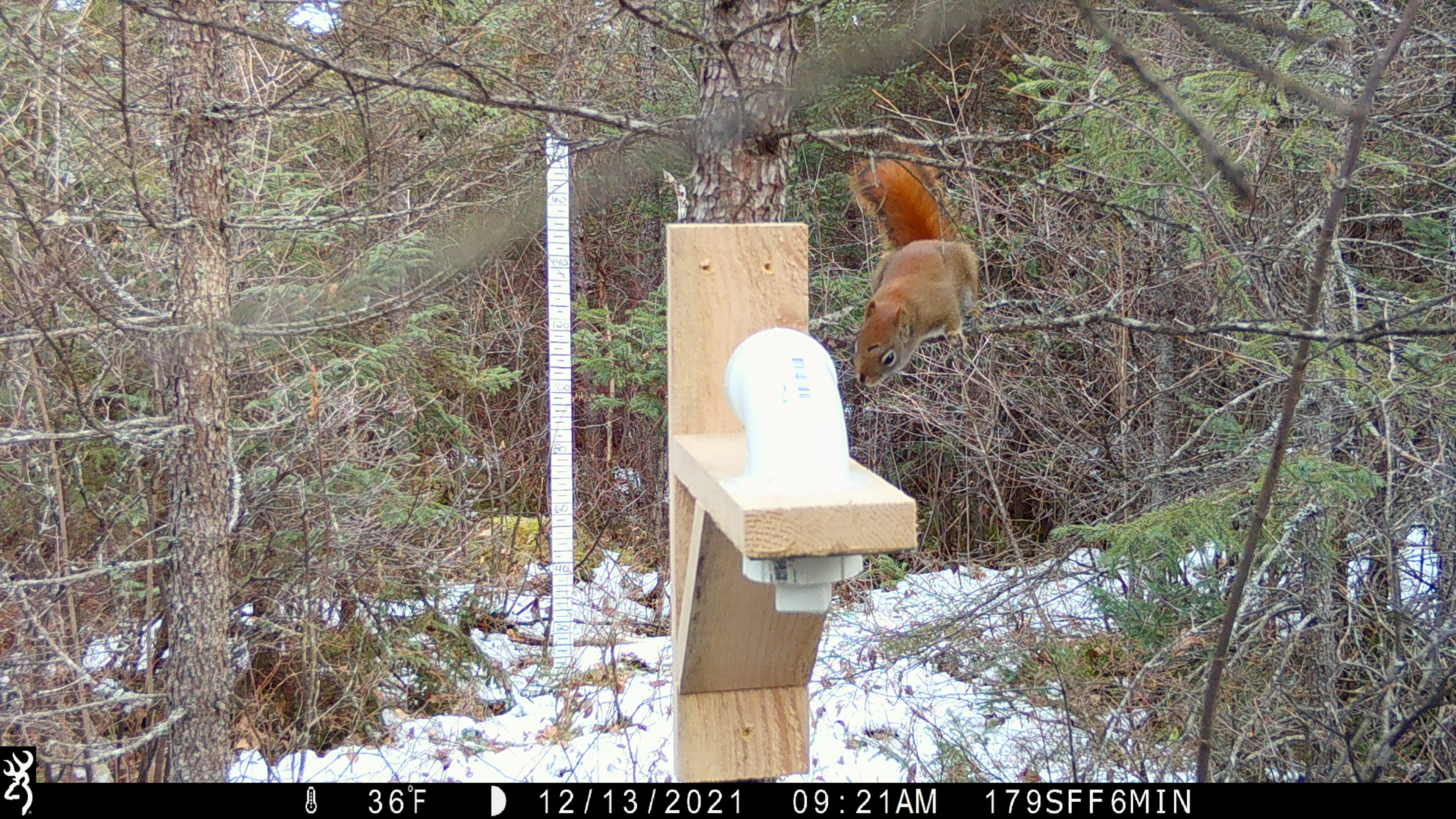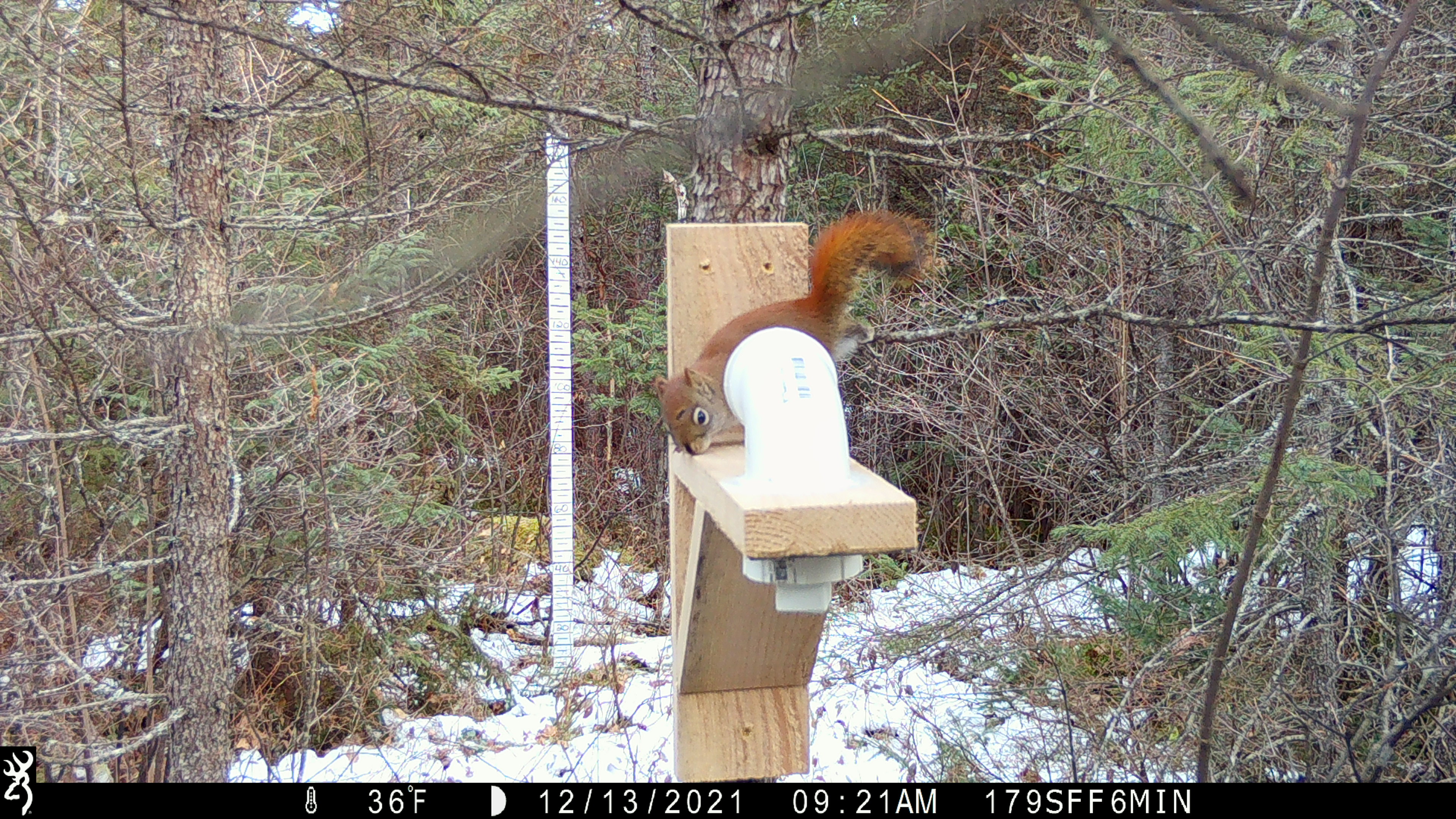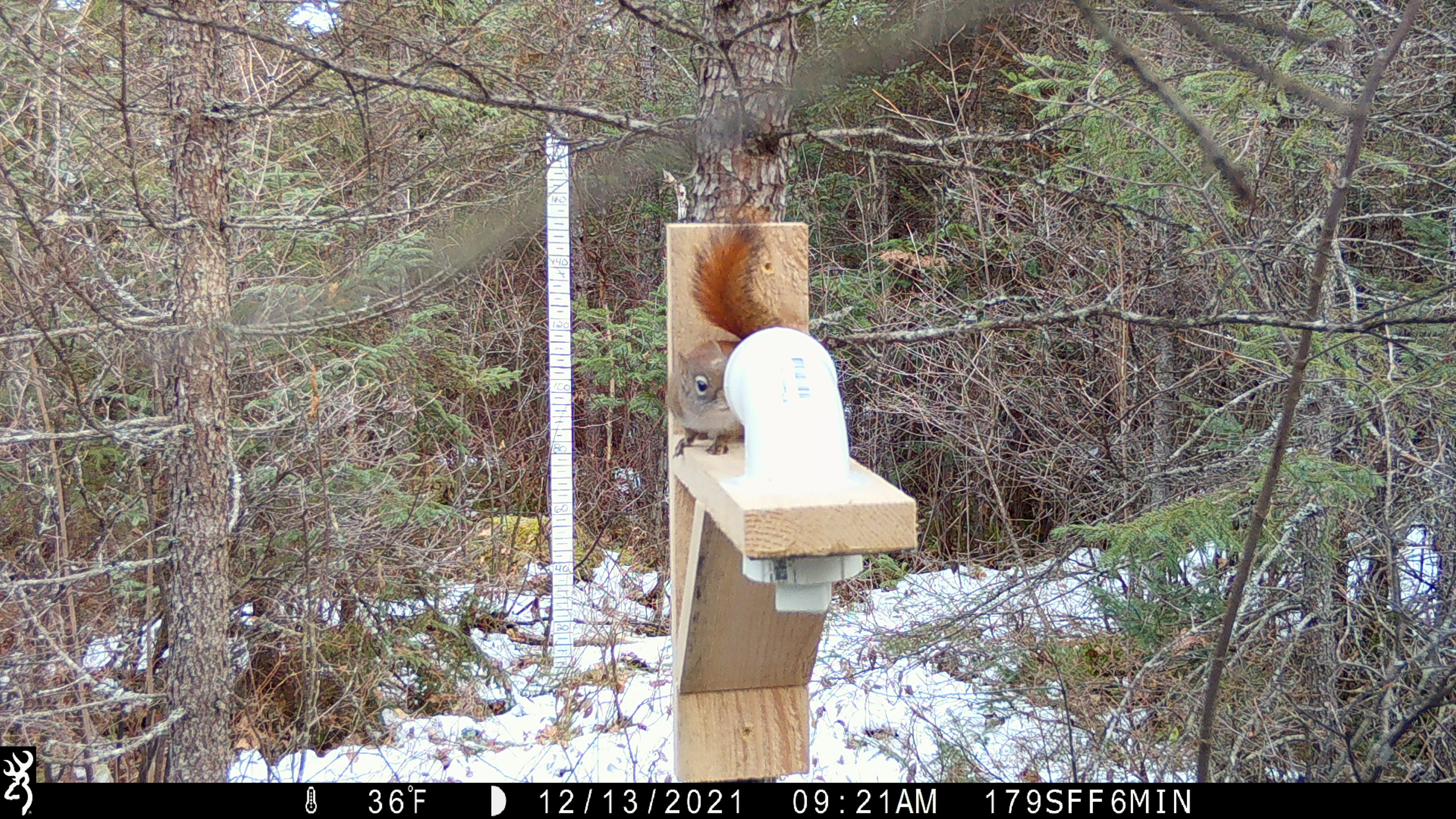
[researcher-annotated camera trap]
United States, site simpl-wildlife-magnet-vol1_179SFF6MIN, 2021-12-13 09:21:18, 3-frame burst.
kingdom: Animalia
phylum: Chordata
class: Mammalia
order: Rodentia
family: Sciuridae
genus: Tamiasciurus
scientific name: Tamiasciurus hudsonicus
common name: red squirrel